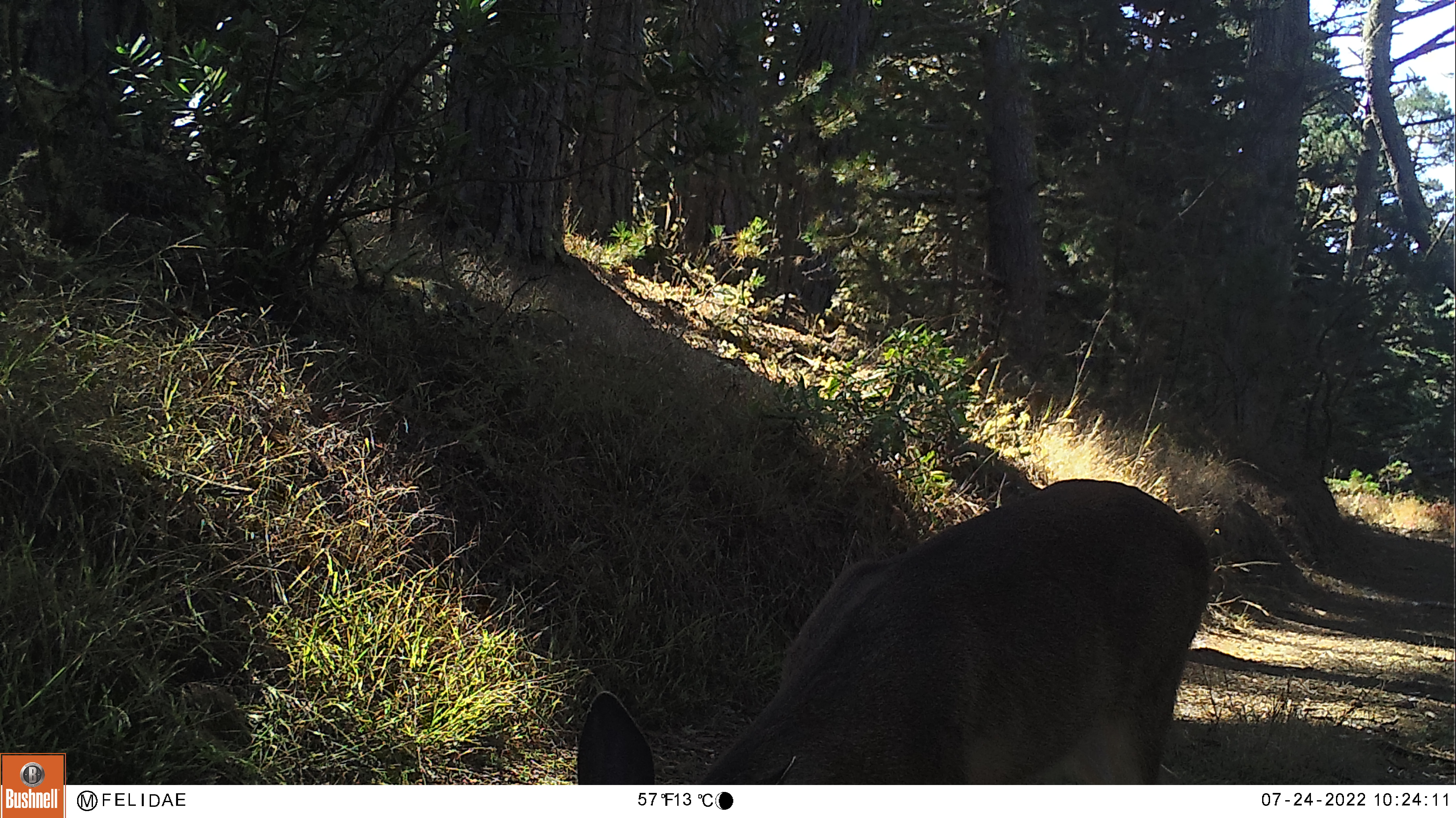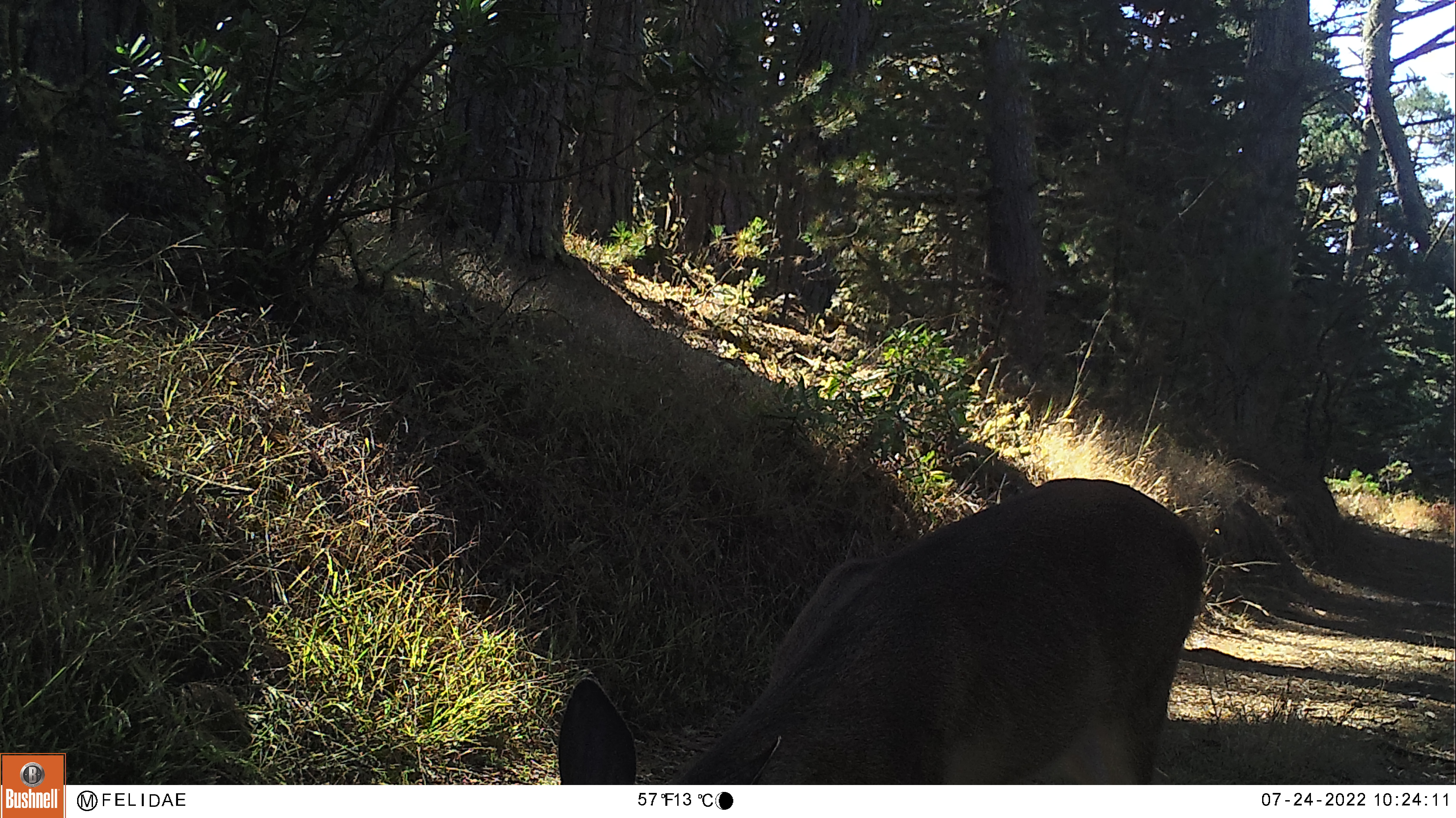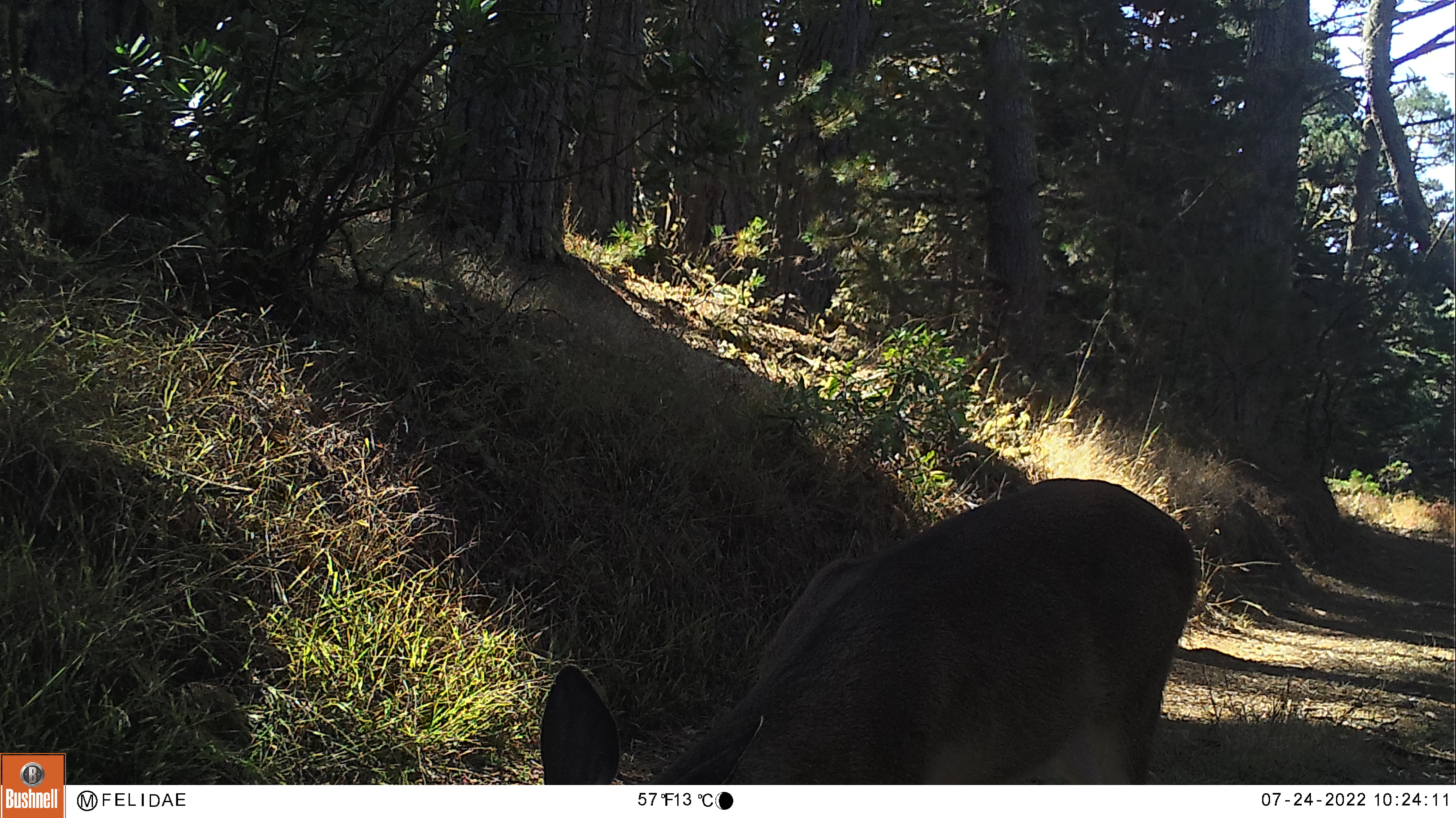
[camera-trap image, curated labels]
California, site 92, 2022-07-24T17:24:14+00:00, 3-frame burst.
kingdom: Animalia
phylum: Chordata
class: Mammalia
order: Artiodactyla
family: Cervidae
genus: Odocoileus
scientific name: Odocoileus hemionus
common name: mule deer